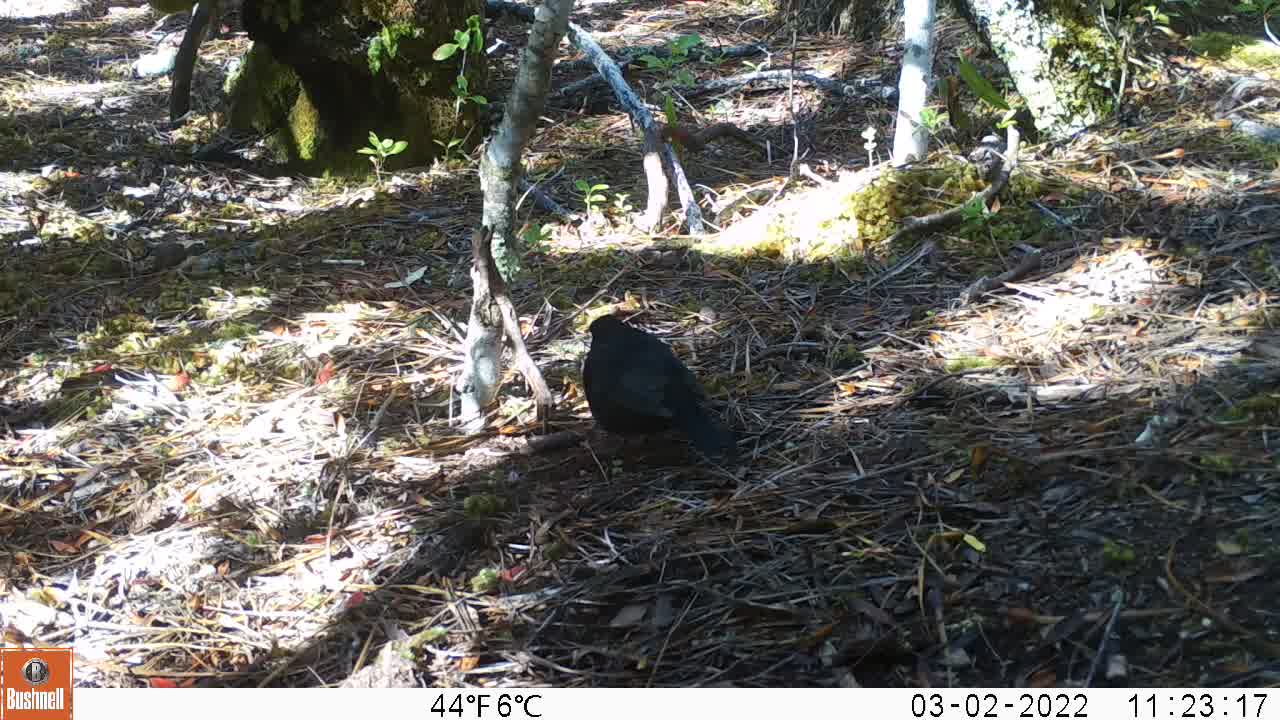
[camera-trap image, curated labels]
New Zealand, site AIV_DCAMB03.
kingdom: Animalia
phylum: Chordata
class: Aves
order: Passeriformes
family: Turdidae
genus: Turdus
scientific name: Turdus merula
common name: eurasian blackbird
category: blackbird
Blackbird (eurasian blackbird) (Turdus merula).